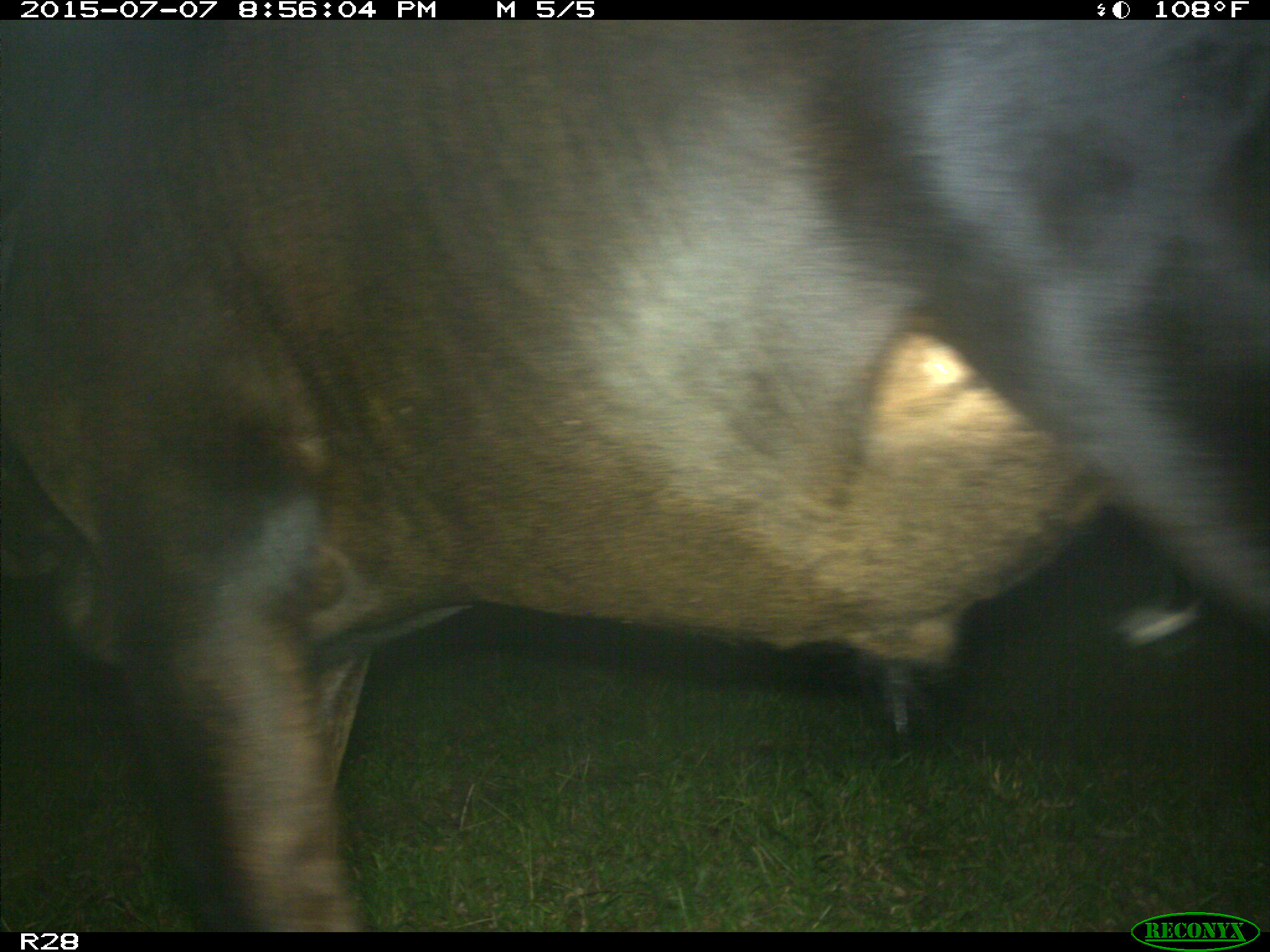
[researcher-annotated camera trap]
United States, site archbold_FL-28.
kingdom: Animalia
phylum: Chordata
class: Mammalia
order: Artiodactyla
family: Bovidae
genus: Bos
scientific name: Bos taurus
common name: domestic cow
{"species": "Bos taurus (domestic cow)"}